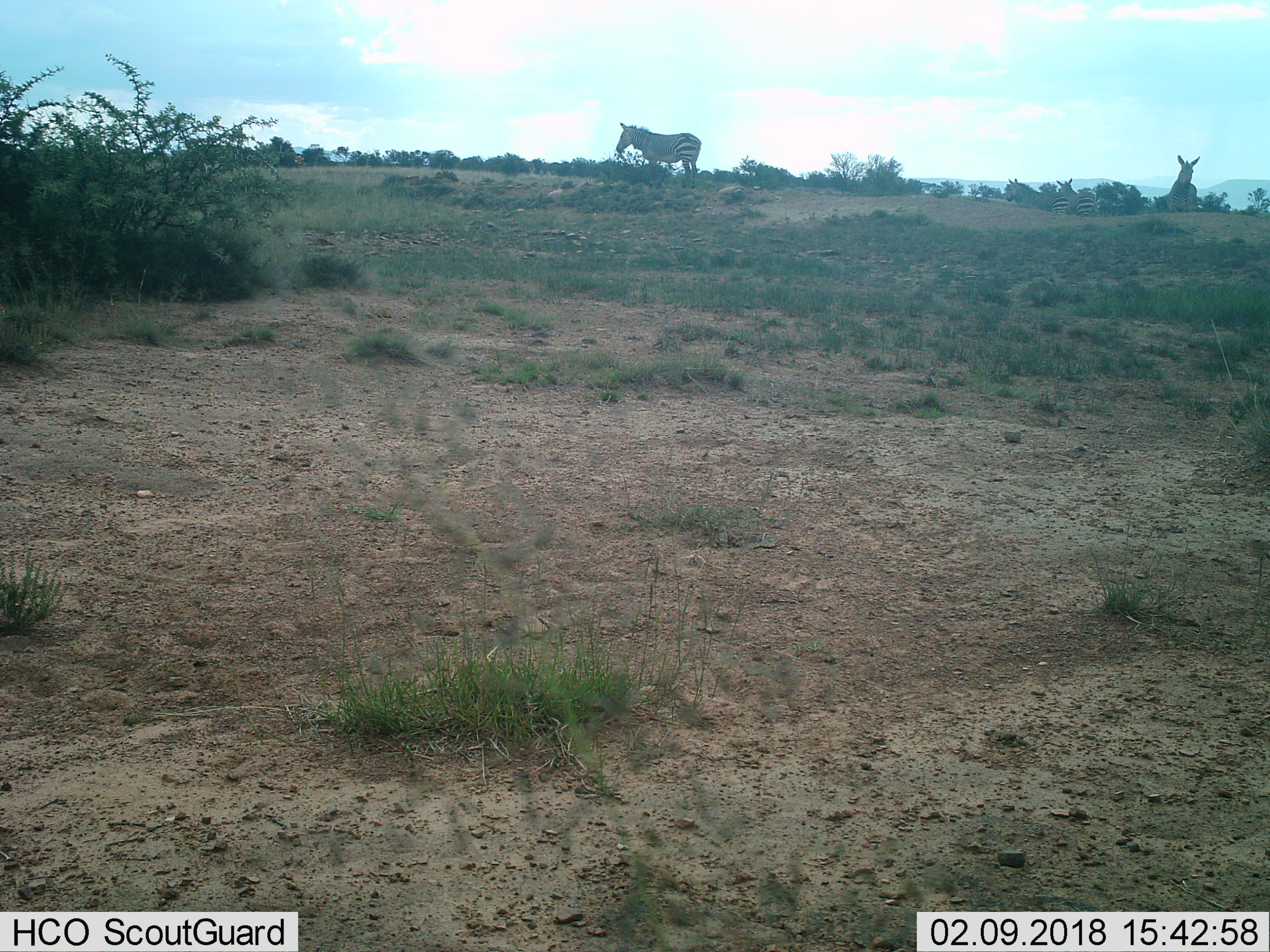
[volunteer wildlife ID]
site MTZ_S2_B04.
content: unidentified animal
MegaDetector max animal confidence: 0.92